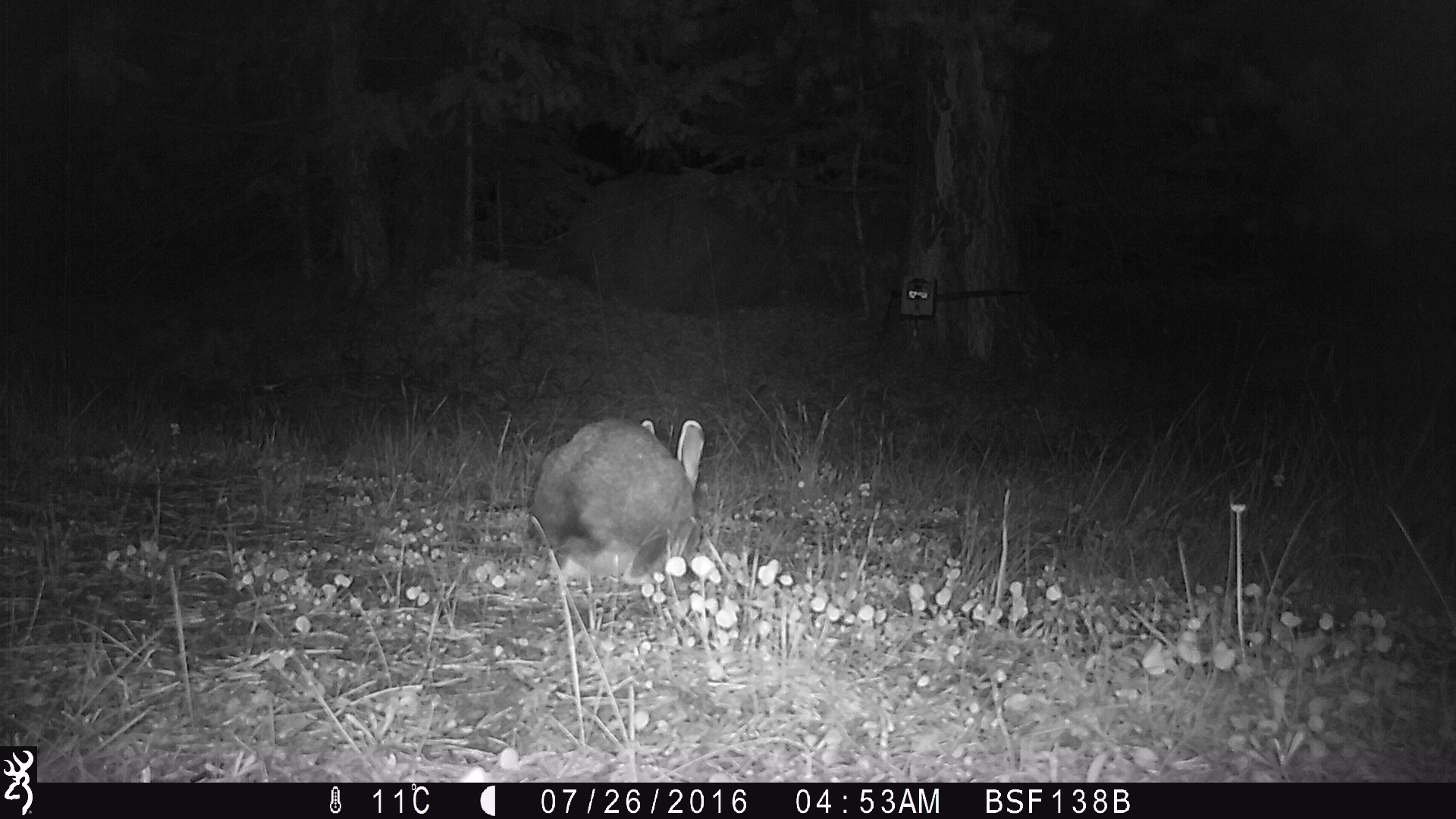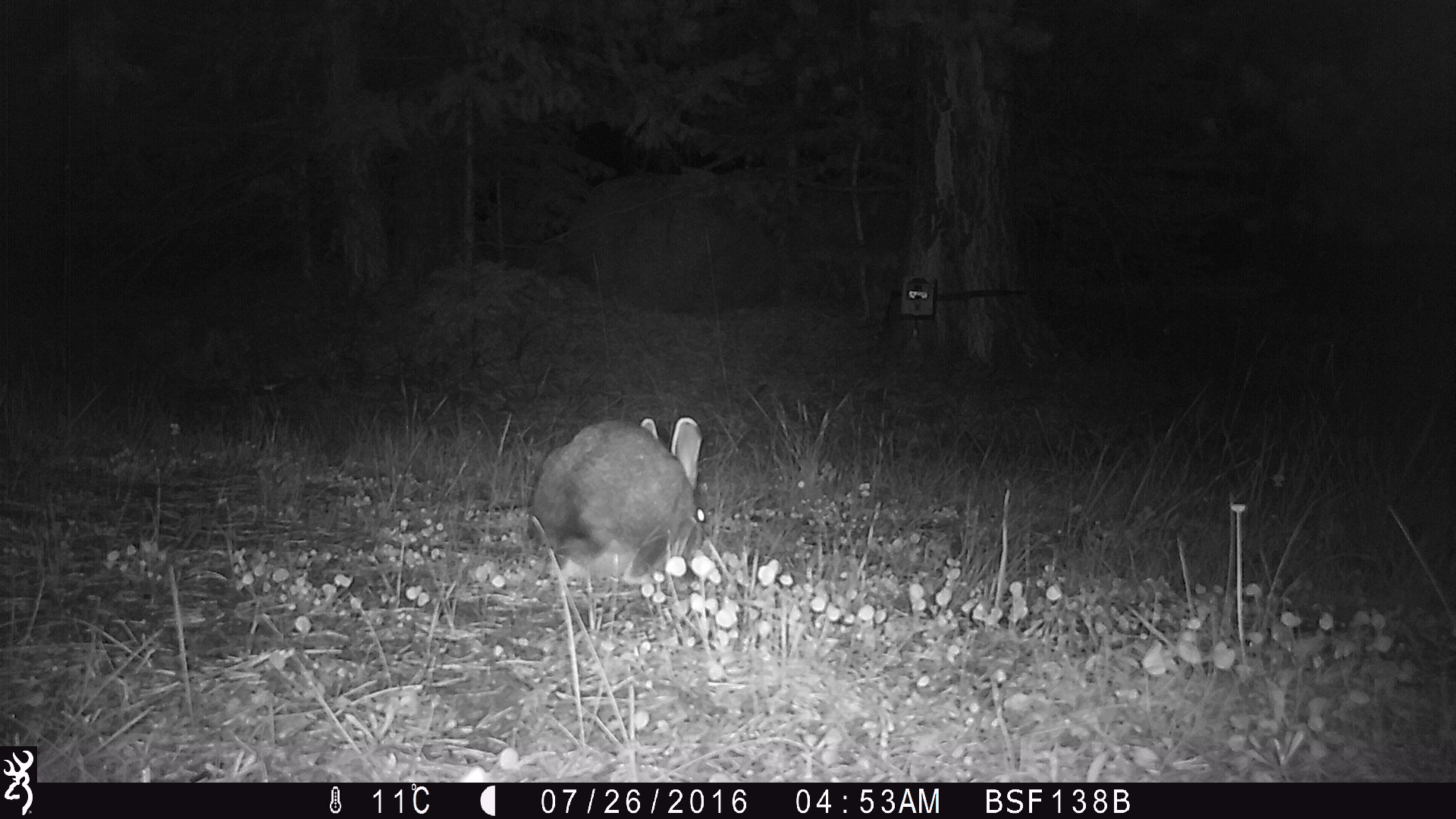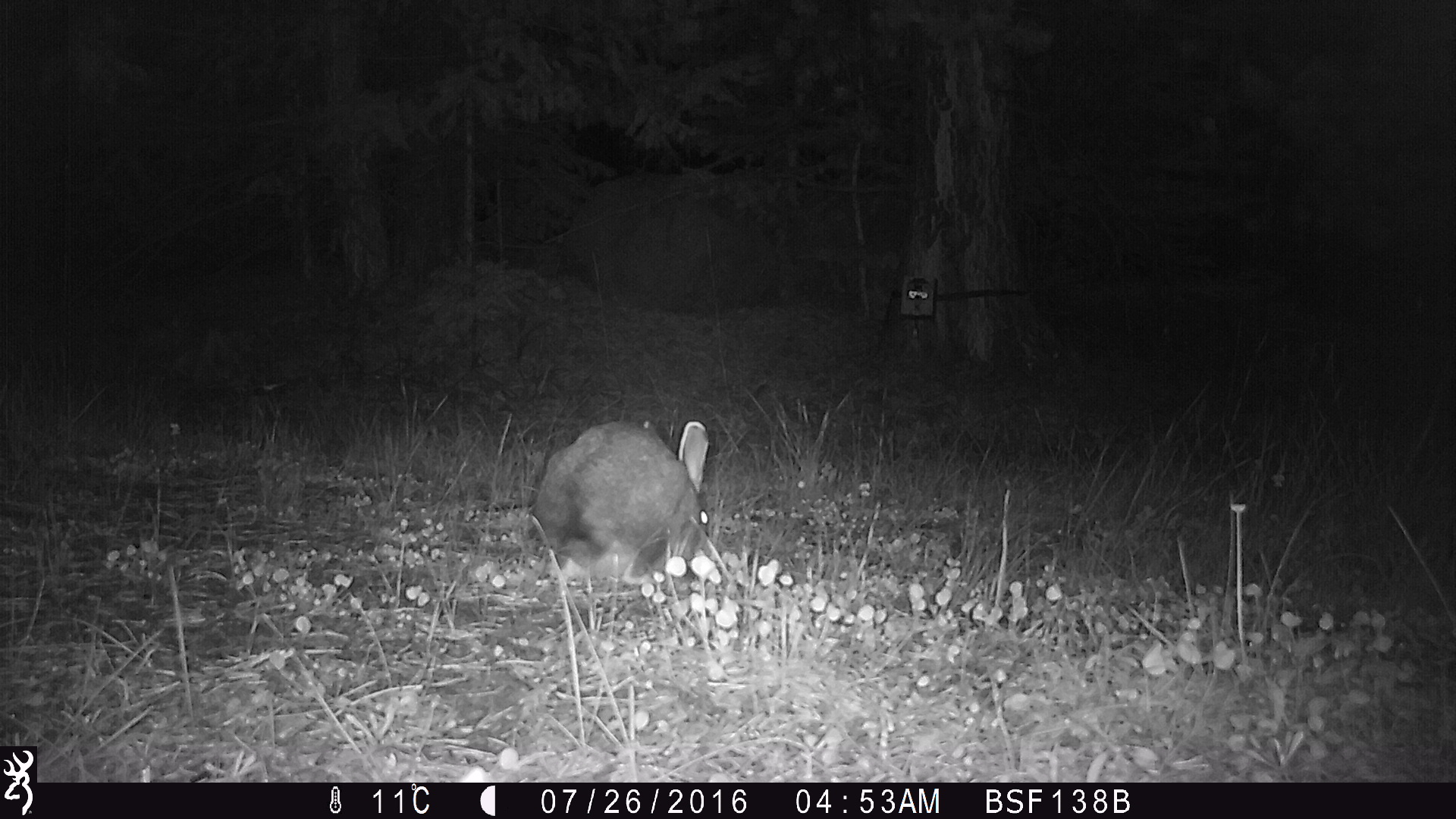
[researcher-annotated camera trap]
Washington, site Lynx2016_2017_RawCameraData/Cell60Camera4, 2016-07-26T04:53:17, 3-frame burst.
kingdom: Animalia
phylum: Chordata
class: Mammalia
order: Lagomorpha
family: Leporidae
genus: Lepus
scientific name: Lepus americanus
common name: snowshoe hare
Lepus americanus (snowshoe hare). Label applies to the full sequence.